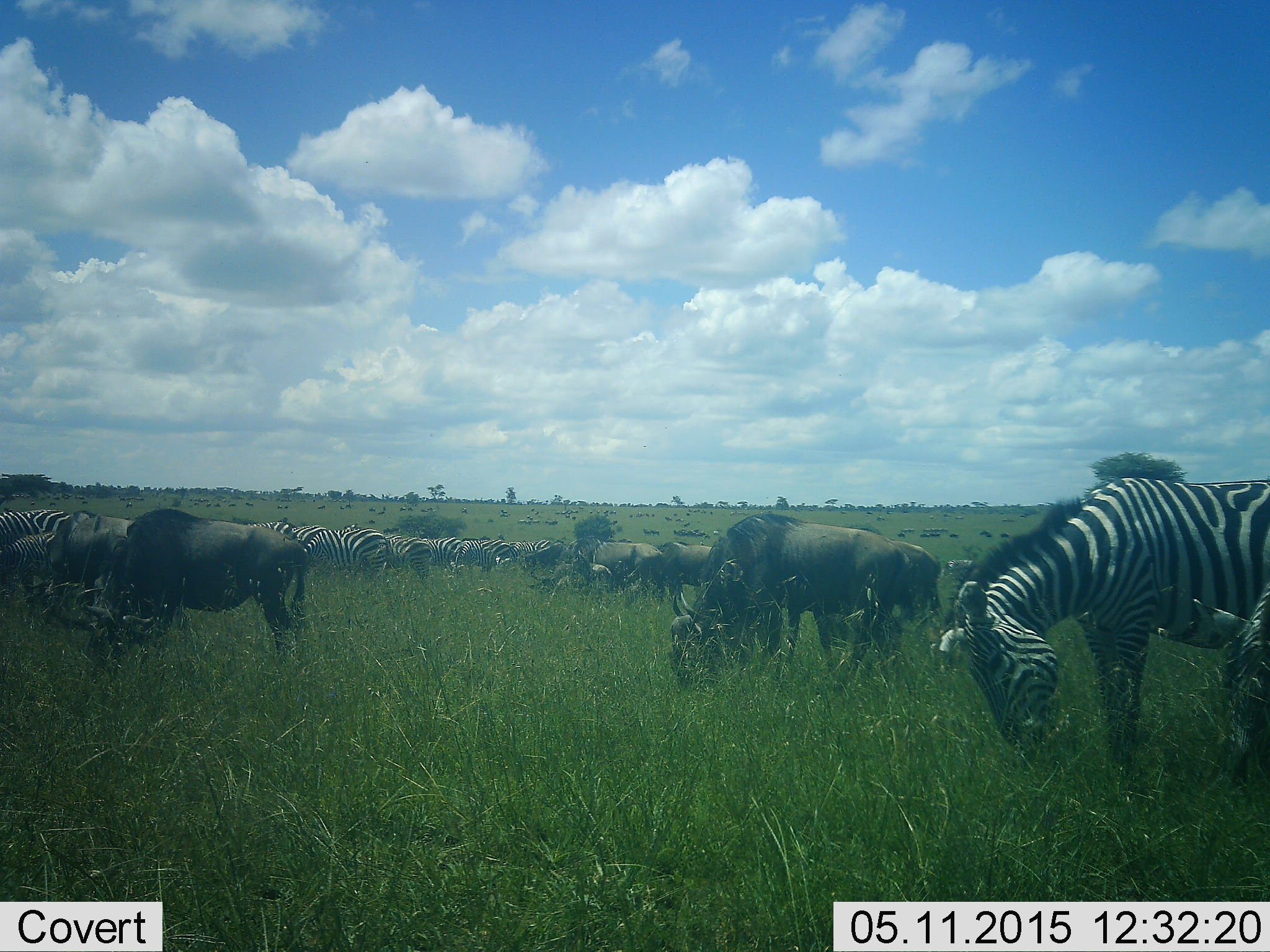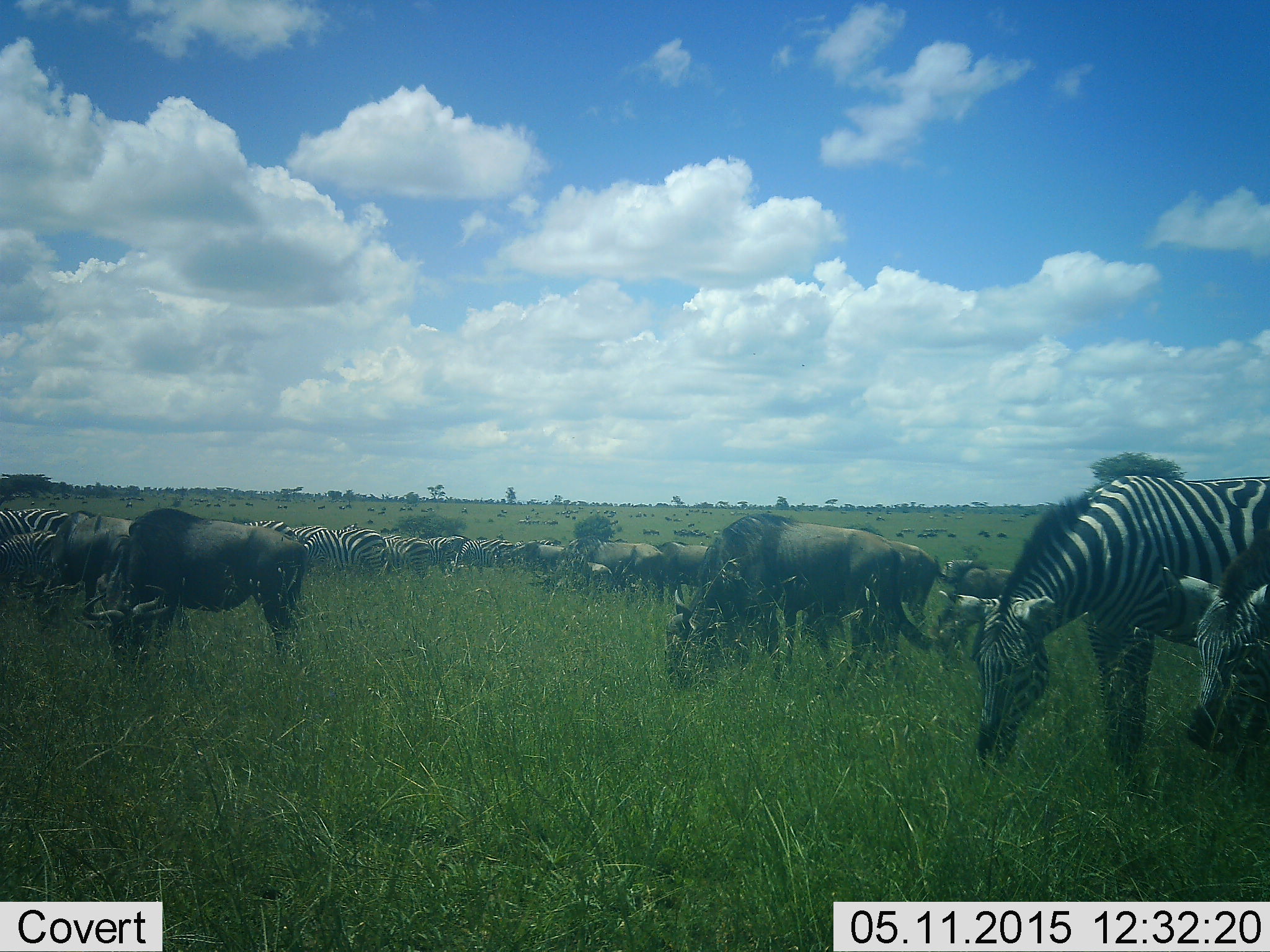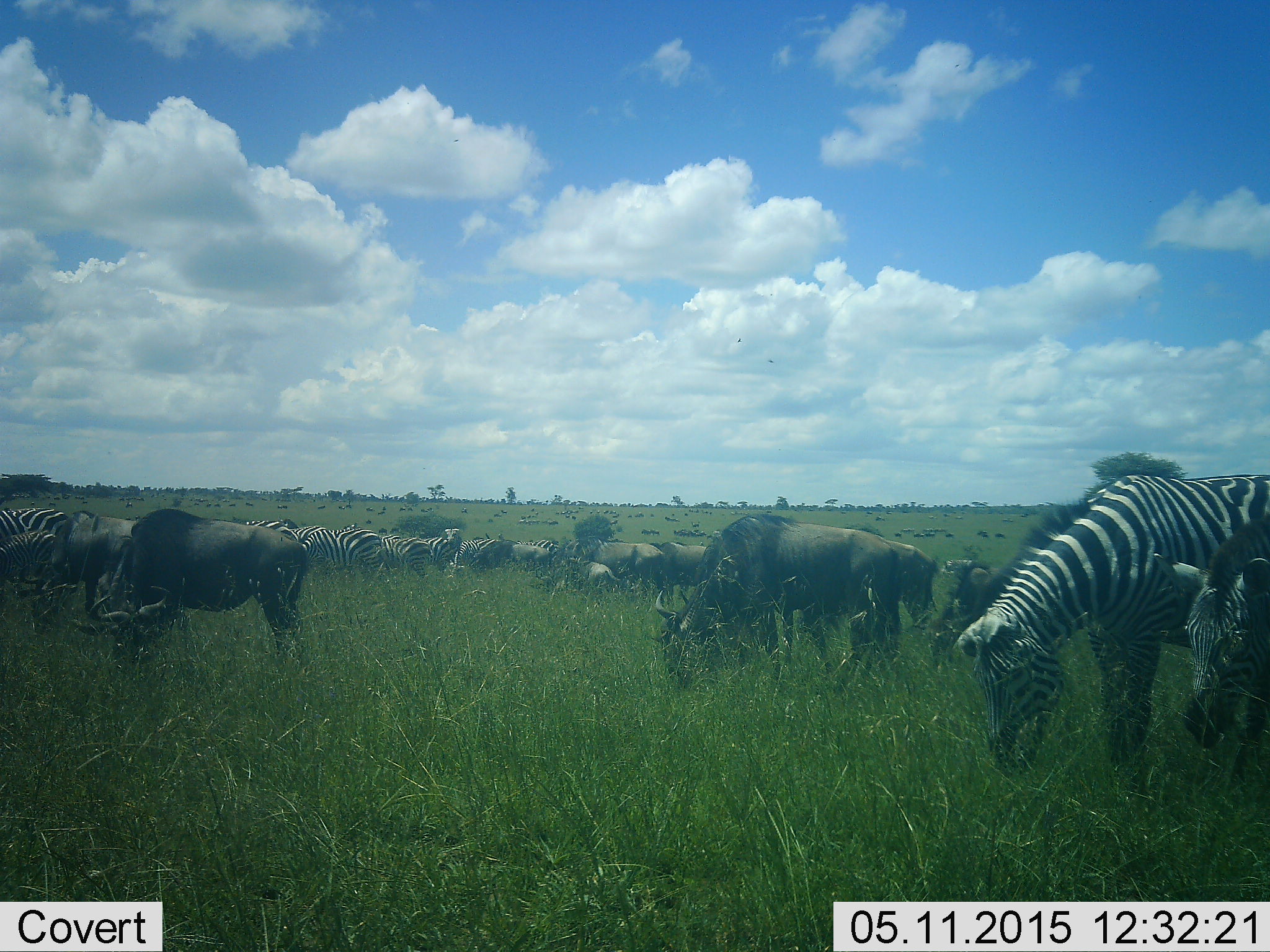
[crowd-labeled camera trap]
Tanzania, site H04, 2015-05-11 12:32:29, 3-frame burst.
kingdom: Animalia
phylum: Chordata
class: Mammalia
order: Artiodactyla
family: Bovidae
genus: Connochaetes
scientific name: Connochaetes taurinus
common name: blue wildebeest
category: wildebeest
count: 11-50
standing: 70%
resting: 10%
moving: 30%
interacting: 0%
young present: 10%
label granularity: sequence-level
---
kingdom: Animalia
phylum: Chordata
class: Mammalia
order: Perissodactyla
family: Equidae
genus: Equus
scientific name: Equus quagga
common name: plains zebra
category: zebra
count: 11-50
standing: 70%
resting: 10%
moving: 20%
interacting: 0%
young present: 10%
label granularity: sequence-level